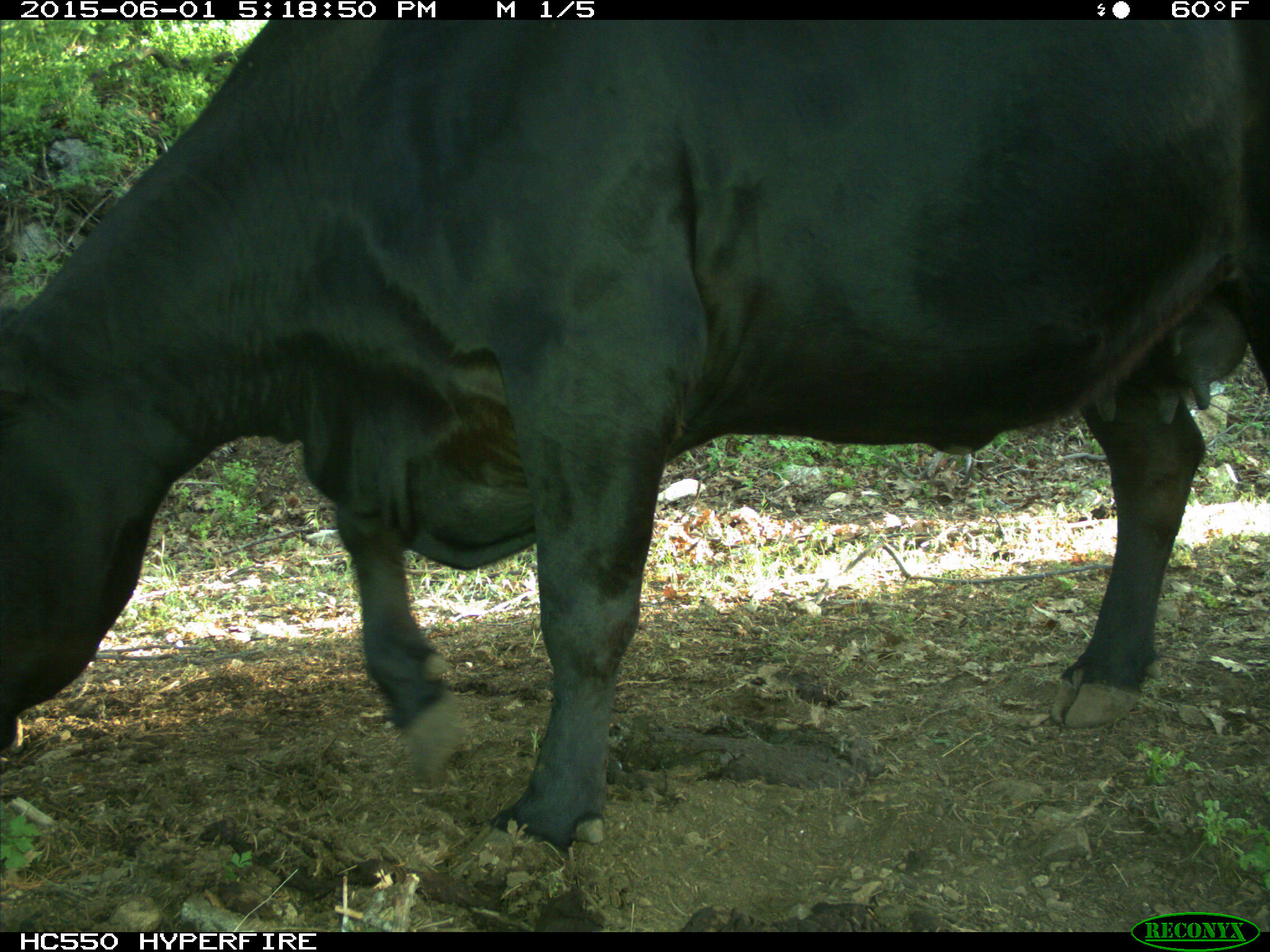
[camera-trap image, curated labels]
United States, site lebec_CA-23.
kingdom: Animalia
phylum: Chordata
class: Mammalia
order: Artiodactyla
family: Bovidae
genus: Bos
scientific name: Bos taurus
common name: domestic cow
Bos taurus (domestic cow).